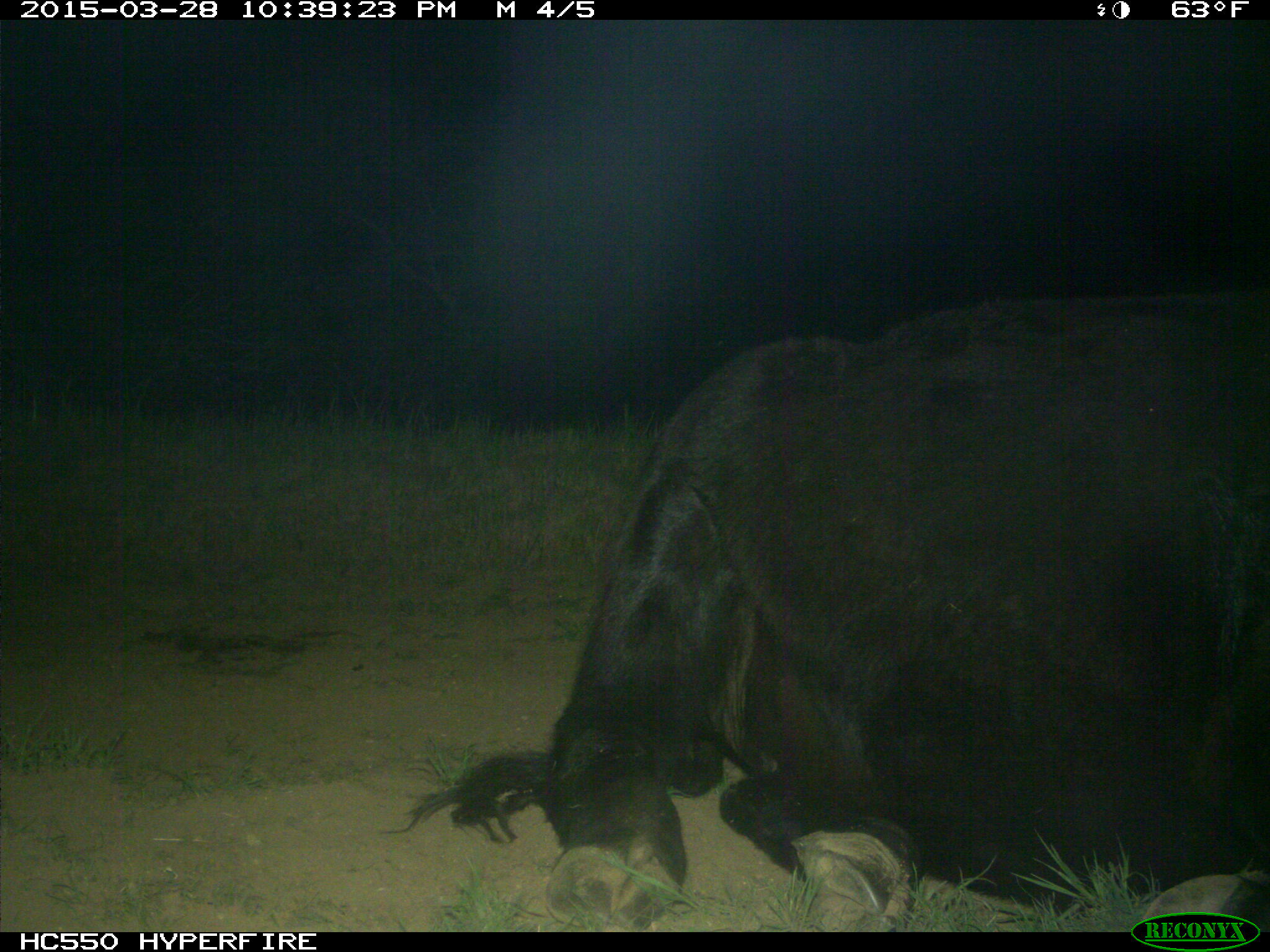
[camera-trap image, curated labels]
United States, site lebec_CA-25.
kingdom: Animalia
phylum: Chordata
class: Mammalia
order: Artiodactyla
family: Bovidae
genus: Bos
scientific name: Bos taurus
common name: domestic cow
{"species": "Bos taurus (domestic cow)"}